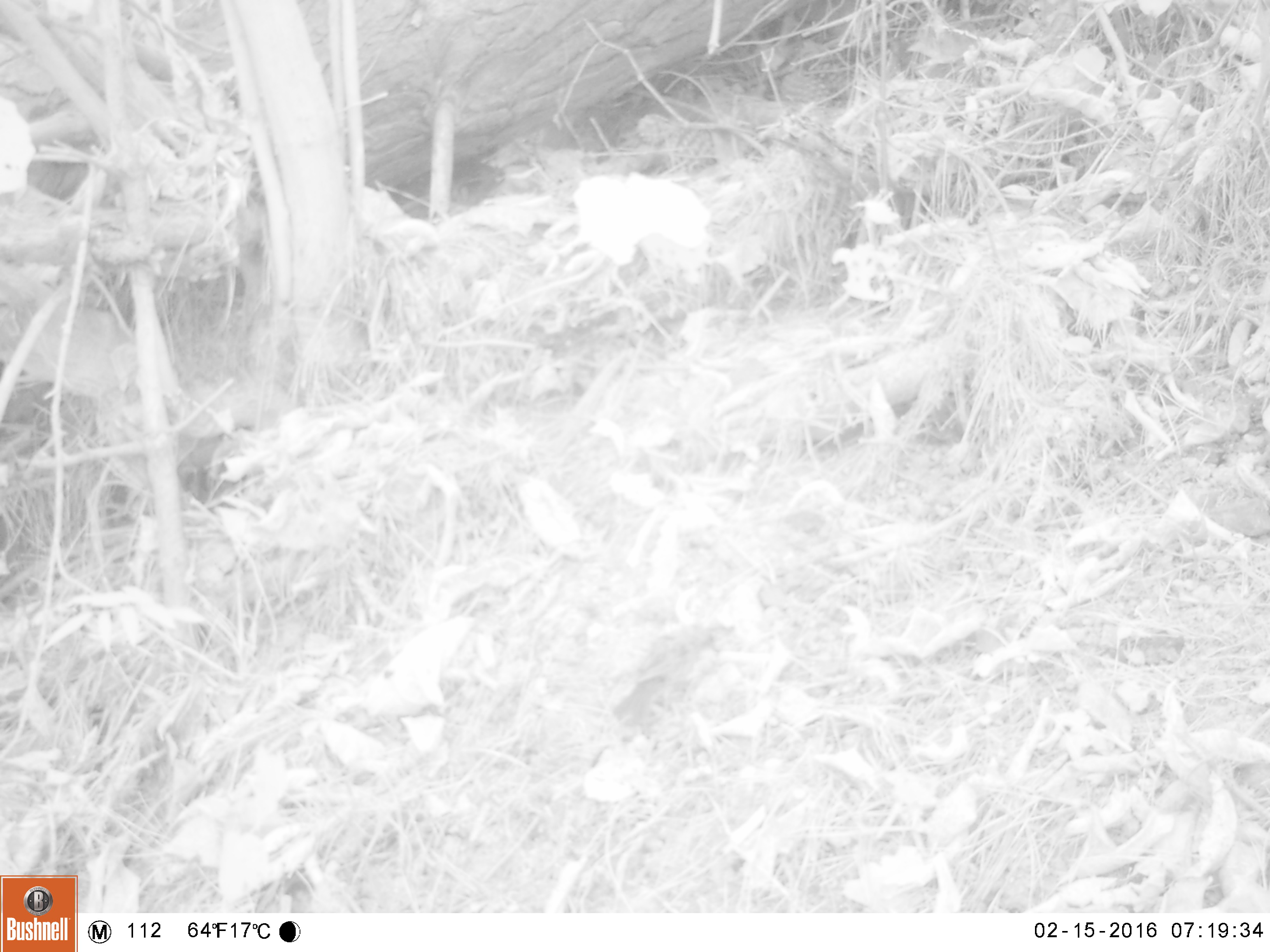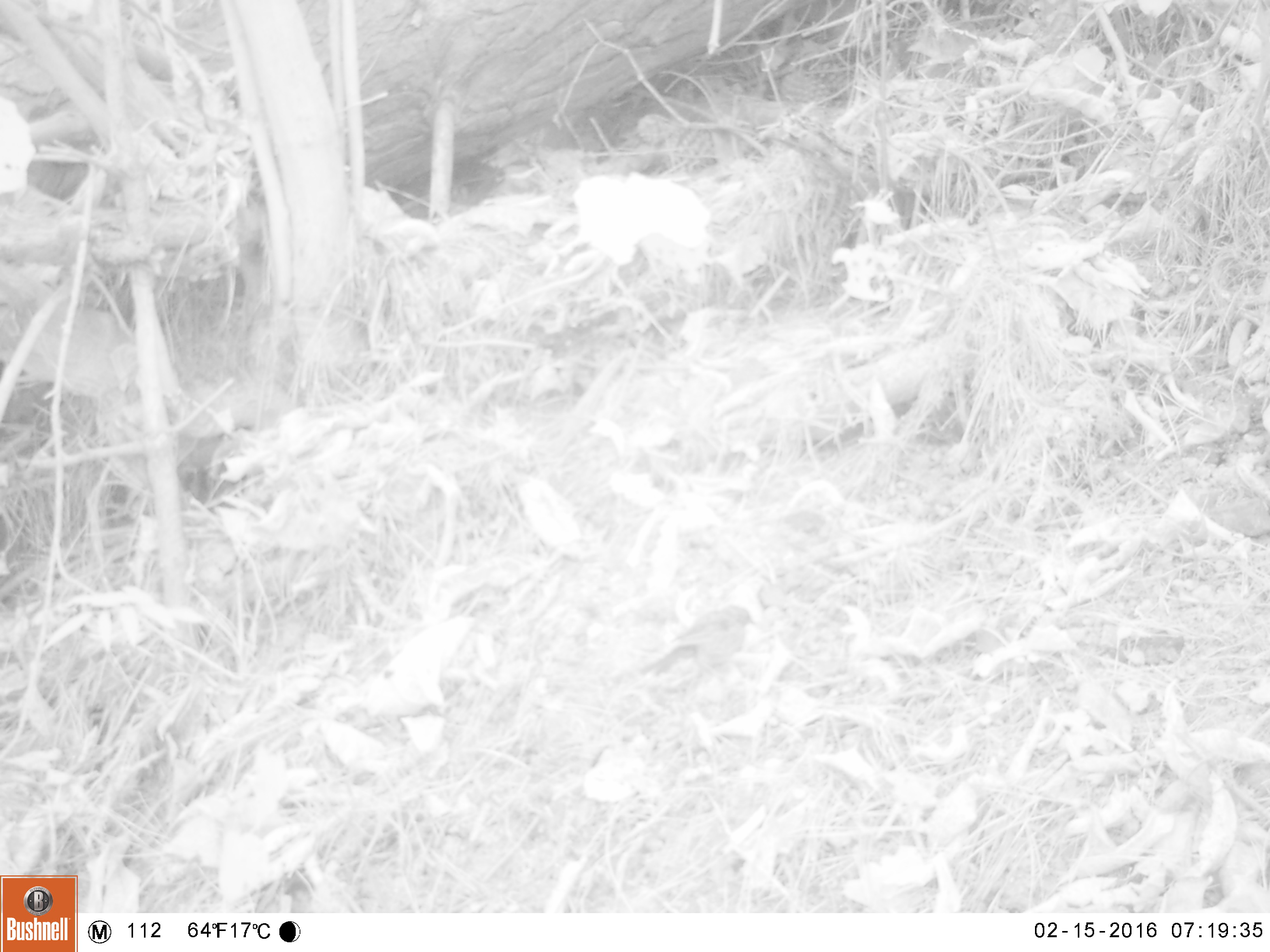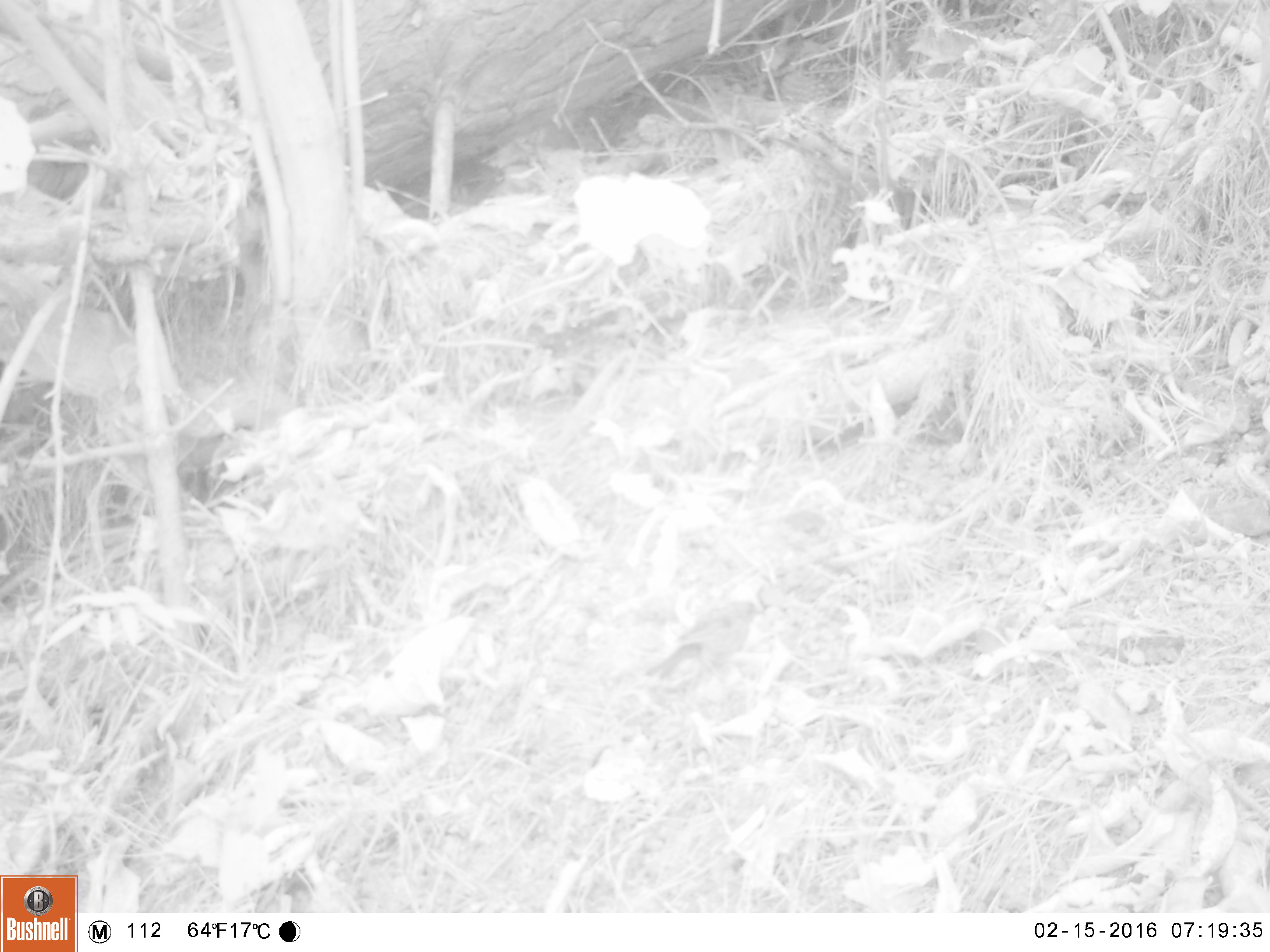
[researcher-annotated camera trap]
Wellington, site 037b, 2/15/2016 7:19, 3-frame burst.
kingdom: Animalia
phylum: Chordata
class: Aves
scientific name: Aves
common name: bird